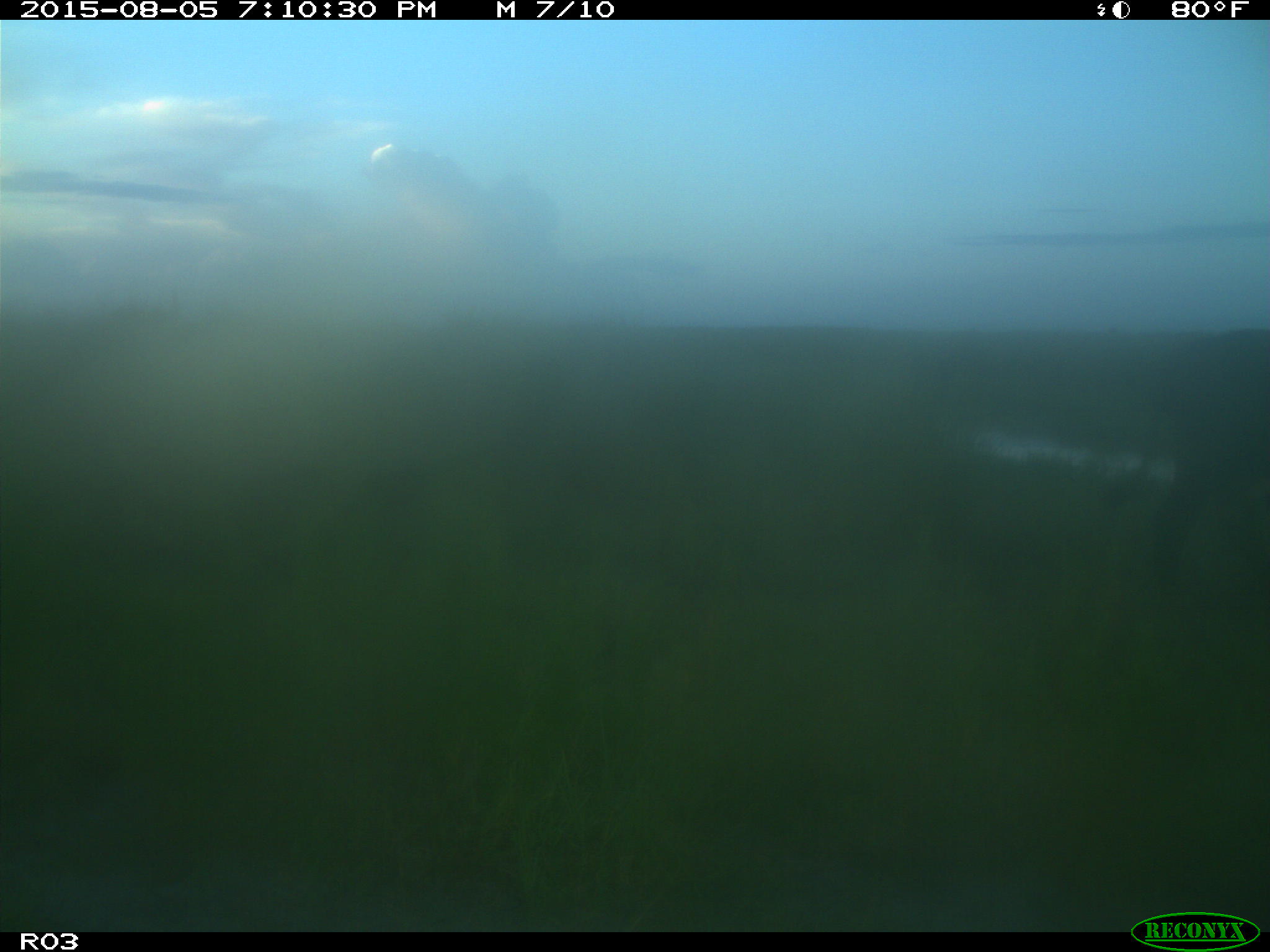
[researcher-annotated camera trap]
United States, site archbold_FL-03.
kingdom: Animalia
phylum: Chordata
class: Mammalia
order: Artiodactyla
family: Bovidae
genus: Bos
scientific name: Bos taurus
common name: domestic cow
Bos taurus (domestic cow).